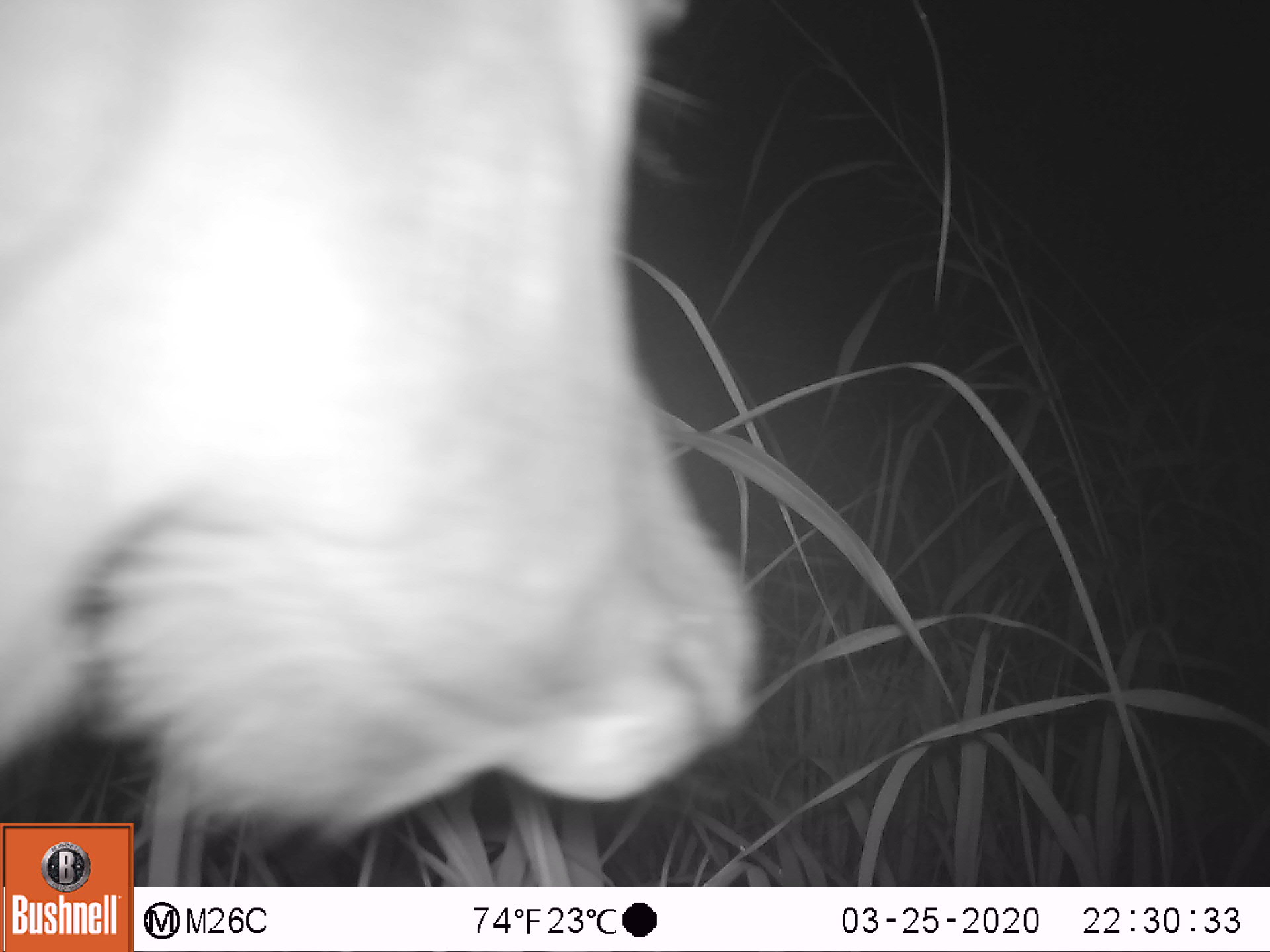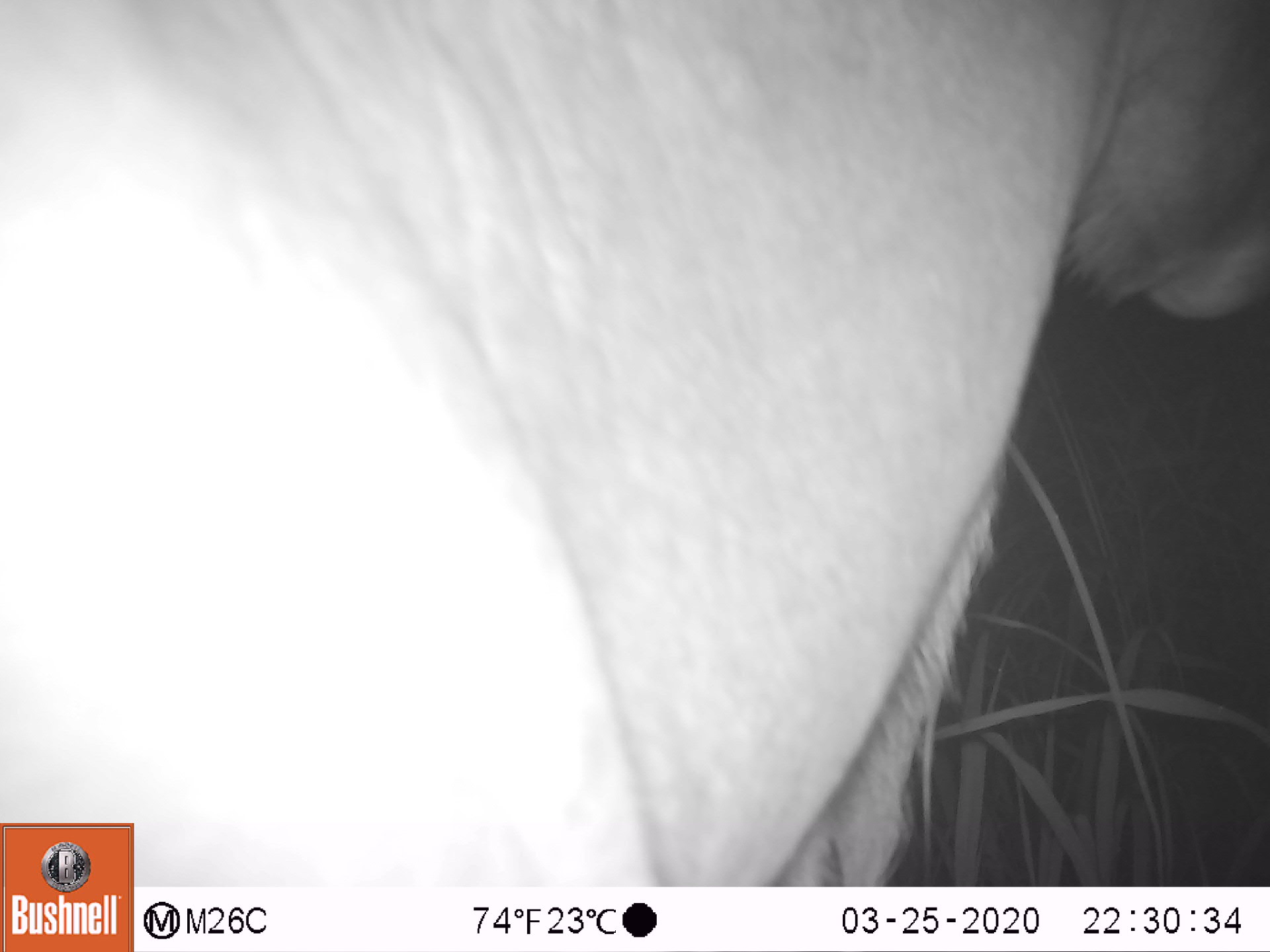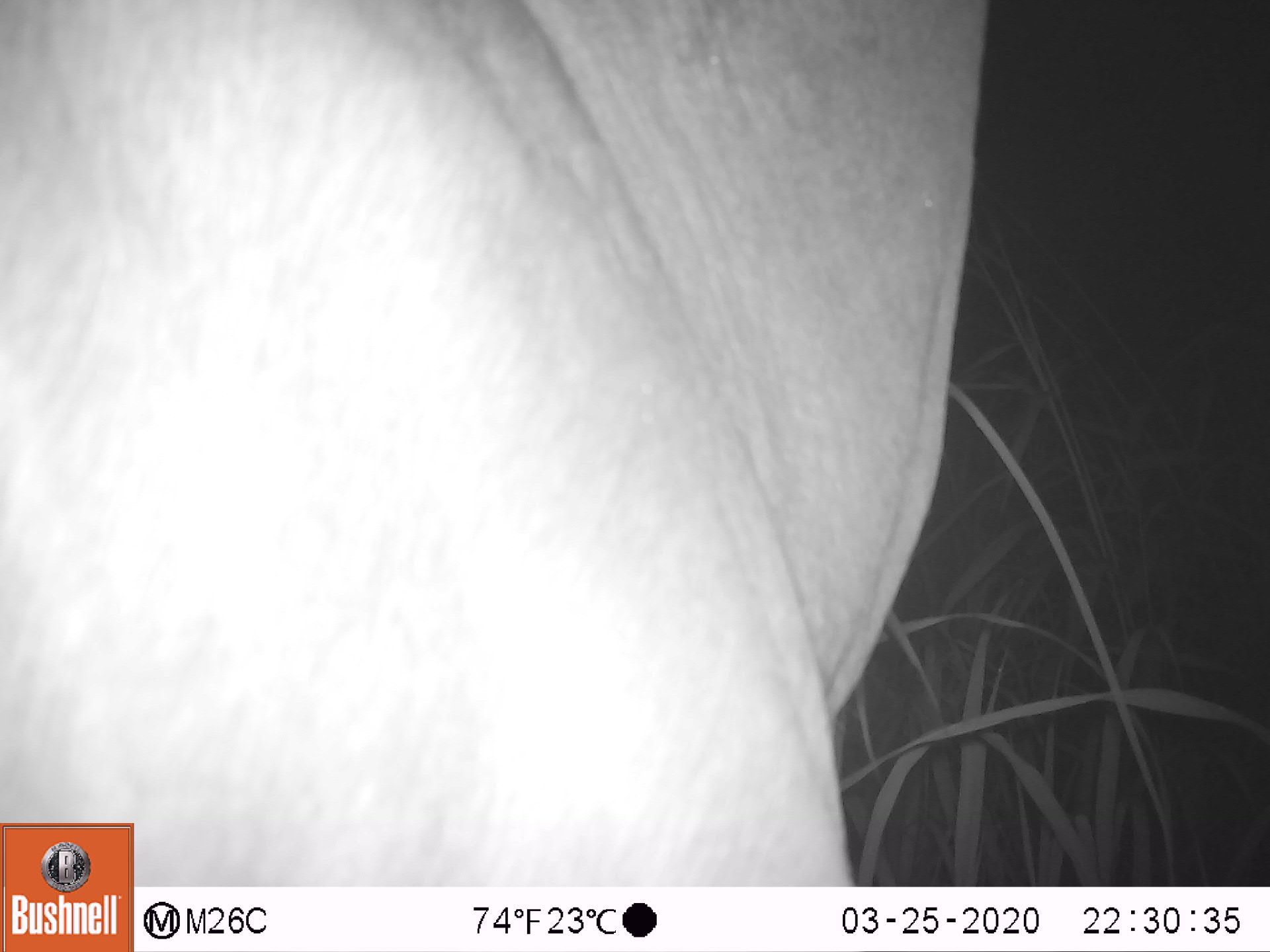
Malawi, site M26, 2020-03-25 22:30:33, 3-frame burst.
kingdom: Animalia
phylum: Chordata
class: Mammalia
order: Artiodactyla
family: Bovidae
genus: Tragelaphus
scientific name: Tragelaphus strepsiceros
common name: greater kudu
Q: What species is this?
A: Greater kudu (Tragelaphus strepsiceros).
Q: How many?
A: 1.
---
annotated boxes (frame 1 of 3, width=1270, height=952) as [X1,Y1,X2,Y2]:
greater kudu: [15,0,771,811]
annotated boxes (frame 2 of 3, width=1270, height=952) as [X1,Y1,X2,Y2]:
greater kudu: [3,8,1262,821]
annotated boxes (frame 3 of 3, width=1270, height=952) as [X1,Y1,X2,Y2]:
greater kudu: [8,0,1027,816]